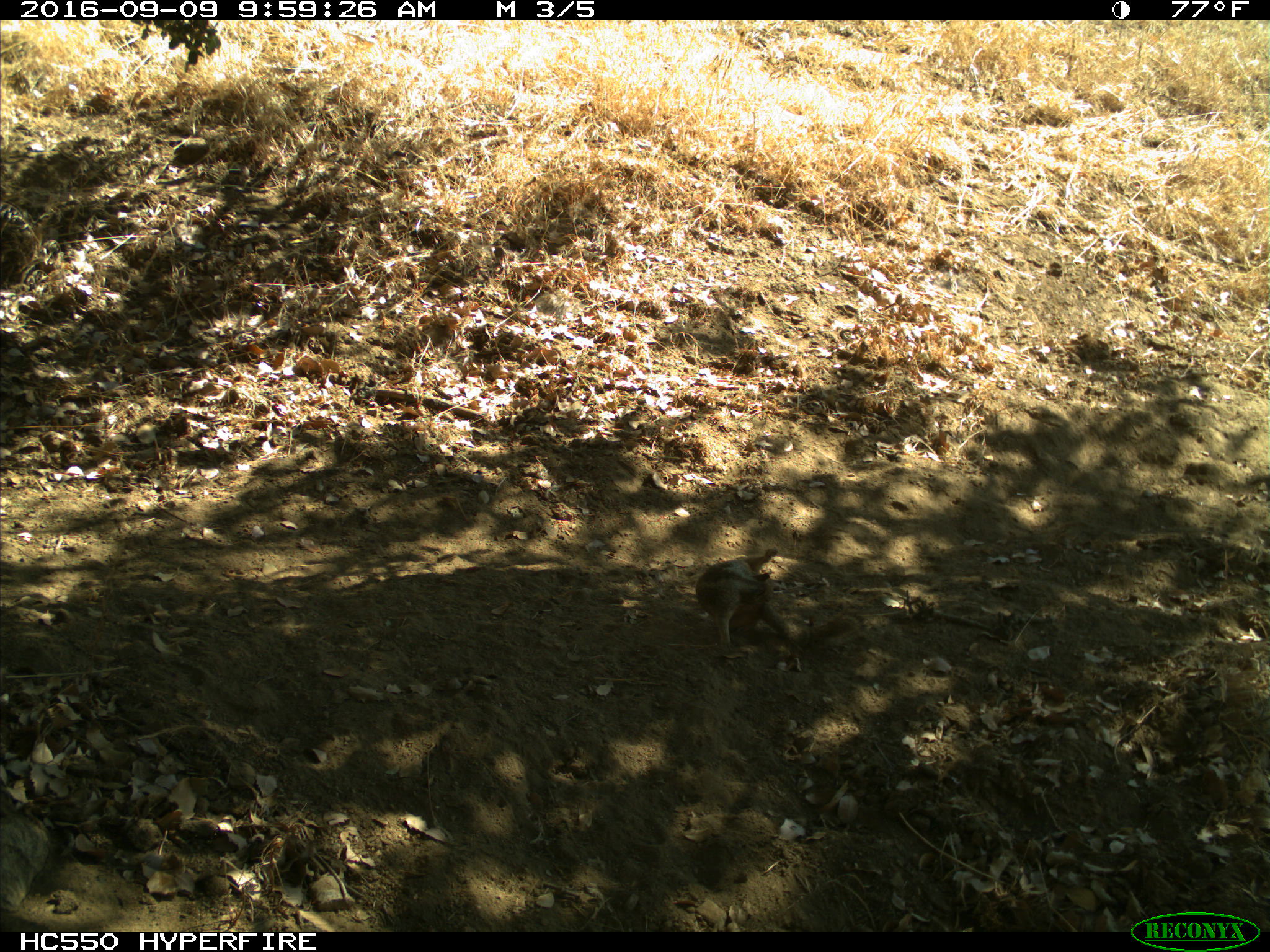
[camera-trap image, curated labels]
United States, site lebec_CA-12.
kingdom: Animalia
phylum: Chordata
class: Mammalia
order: Rodentia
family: Sciuridae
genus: Otospermophilus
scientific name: Otospermophilus beecheyi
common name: california ground squirrel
Otospermophilus beecheyi (california ground squirrel).